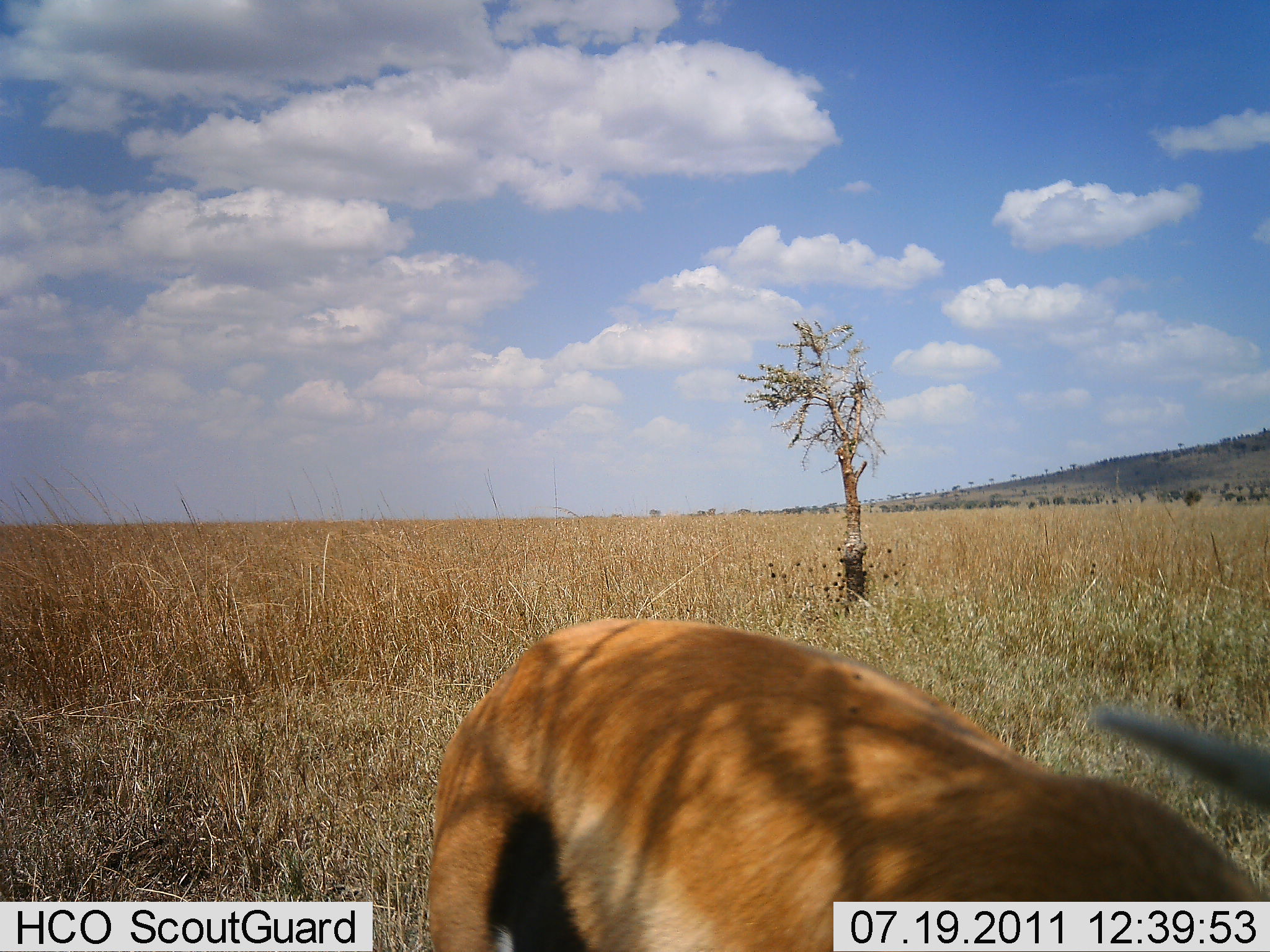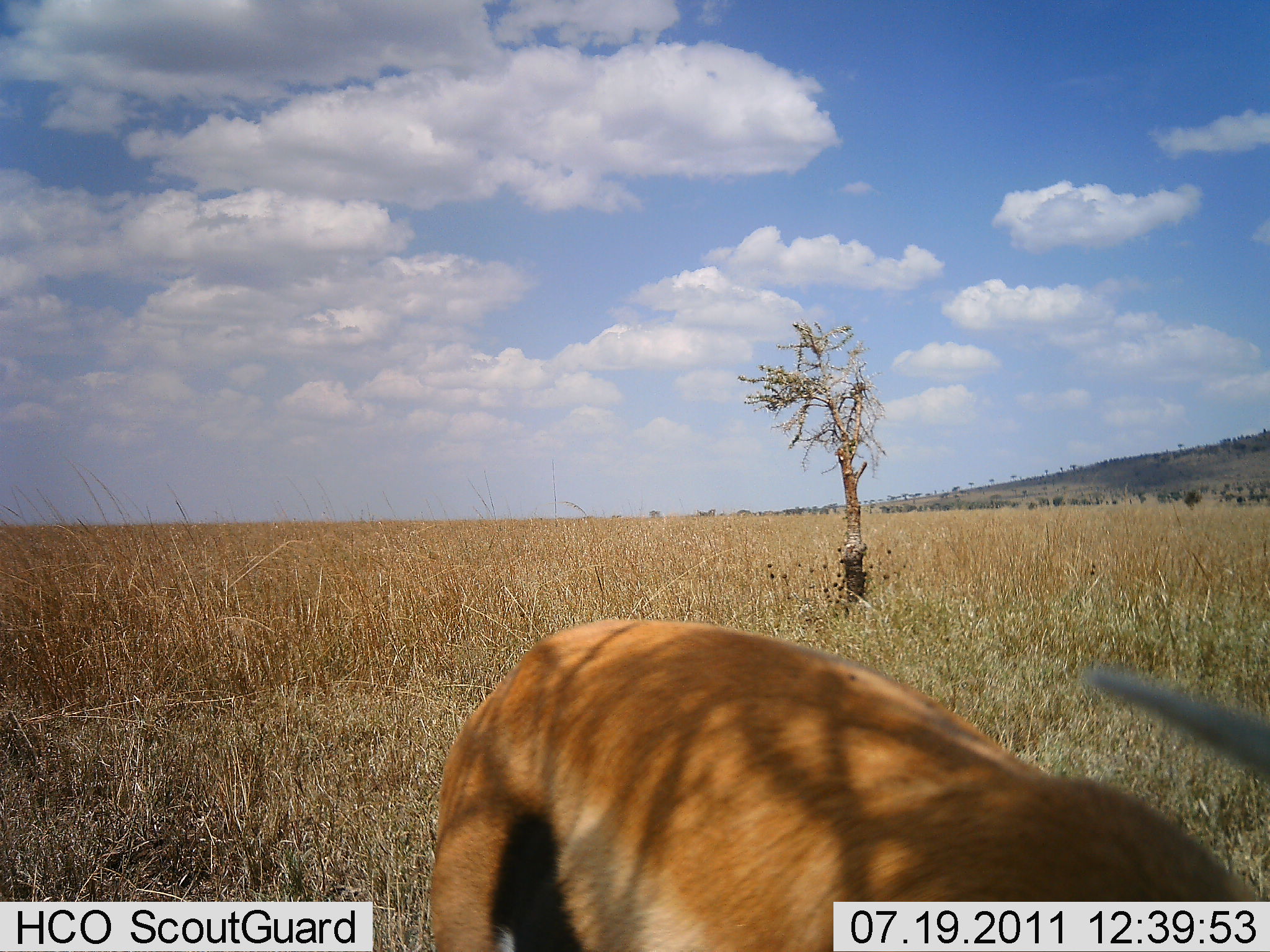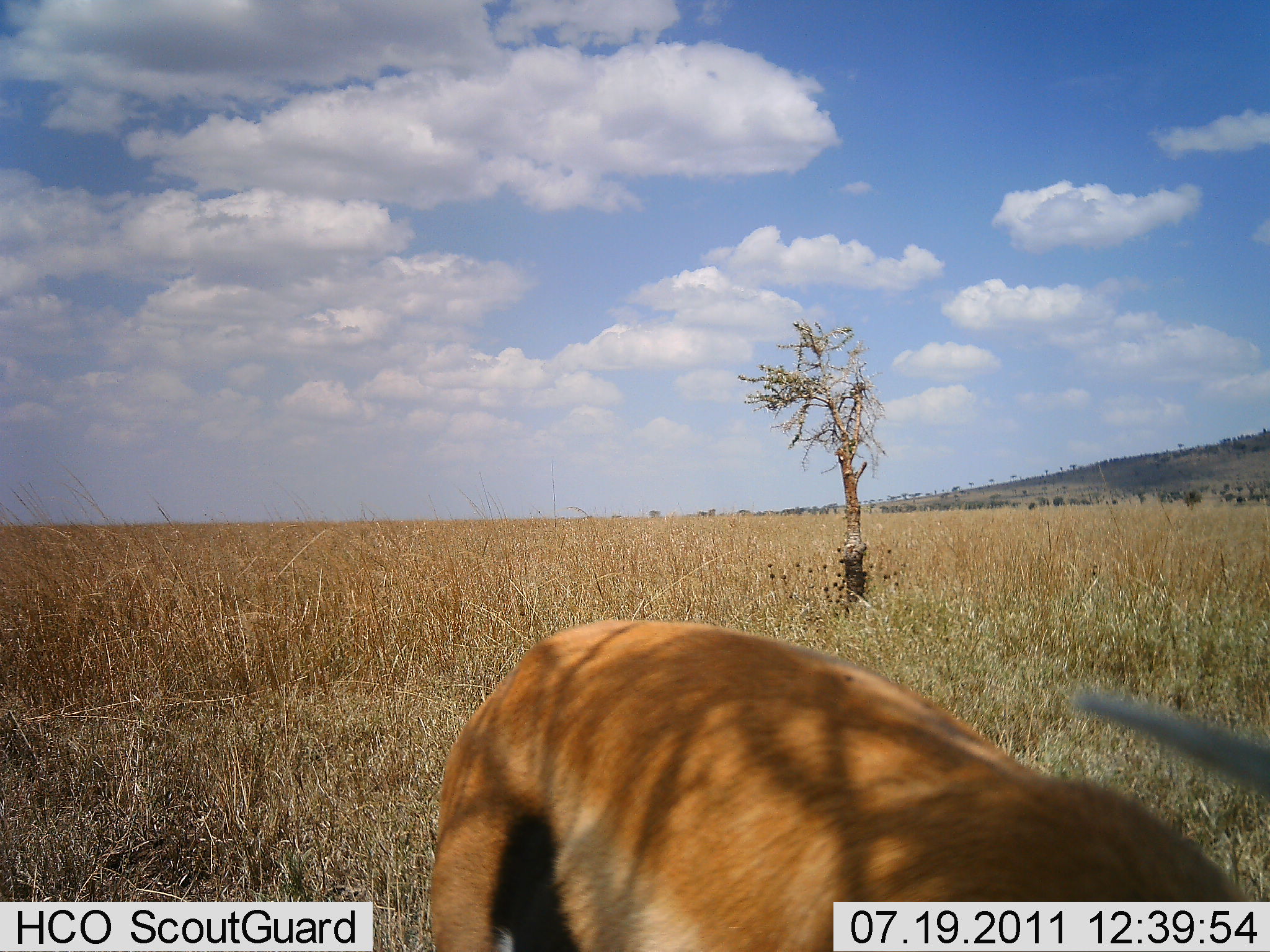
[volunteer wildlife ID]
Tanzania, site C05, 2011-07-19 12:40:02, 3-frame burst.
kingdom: Animalia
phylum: Chordata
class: Mammalia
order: Artiodactyla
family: Bovidae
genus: Eudorcas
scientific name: Eudorcas thomsonii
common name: thomson's gazelle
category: gazellethomsons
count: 1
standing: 83%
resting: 0%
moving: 8%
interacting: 0%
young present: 0%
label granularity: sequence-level